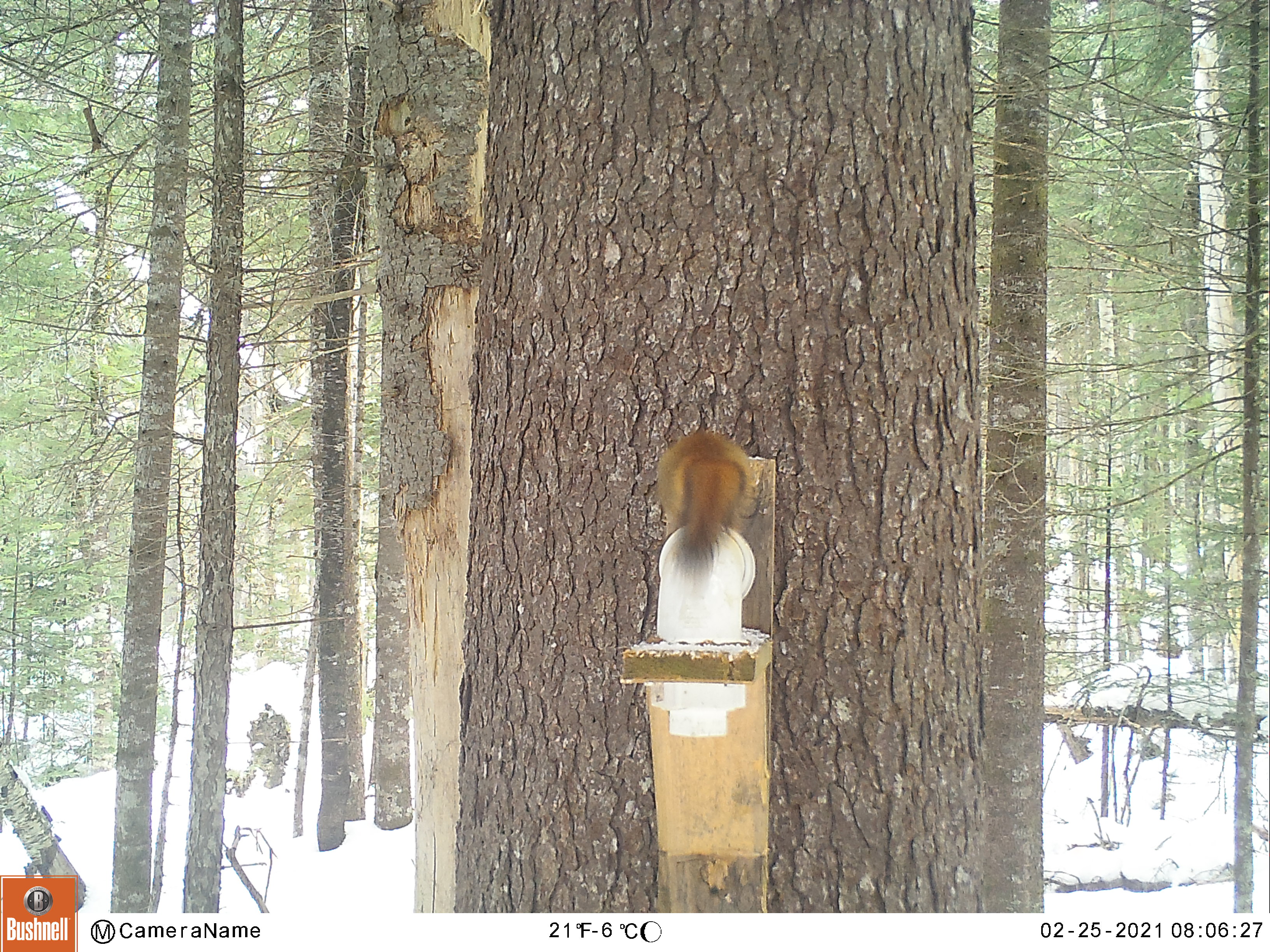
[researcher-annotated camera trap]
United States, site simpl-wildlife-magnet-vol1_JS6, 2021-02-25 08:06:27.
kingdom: Animalia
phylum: Chordata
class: Mammalia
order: Rodentia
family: Sciuridae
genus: Tamiasciurus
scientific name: Tamiasciurus hudsonicus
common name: red squirrel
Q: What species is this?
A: Red squirrel (Tamiasciurus hudsonicus).